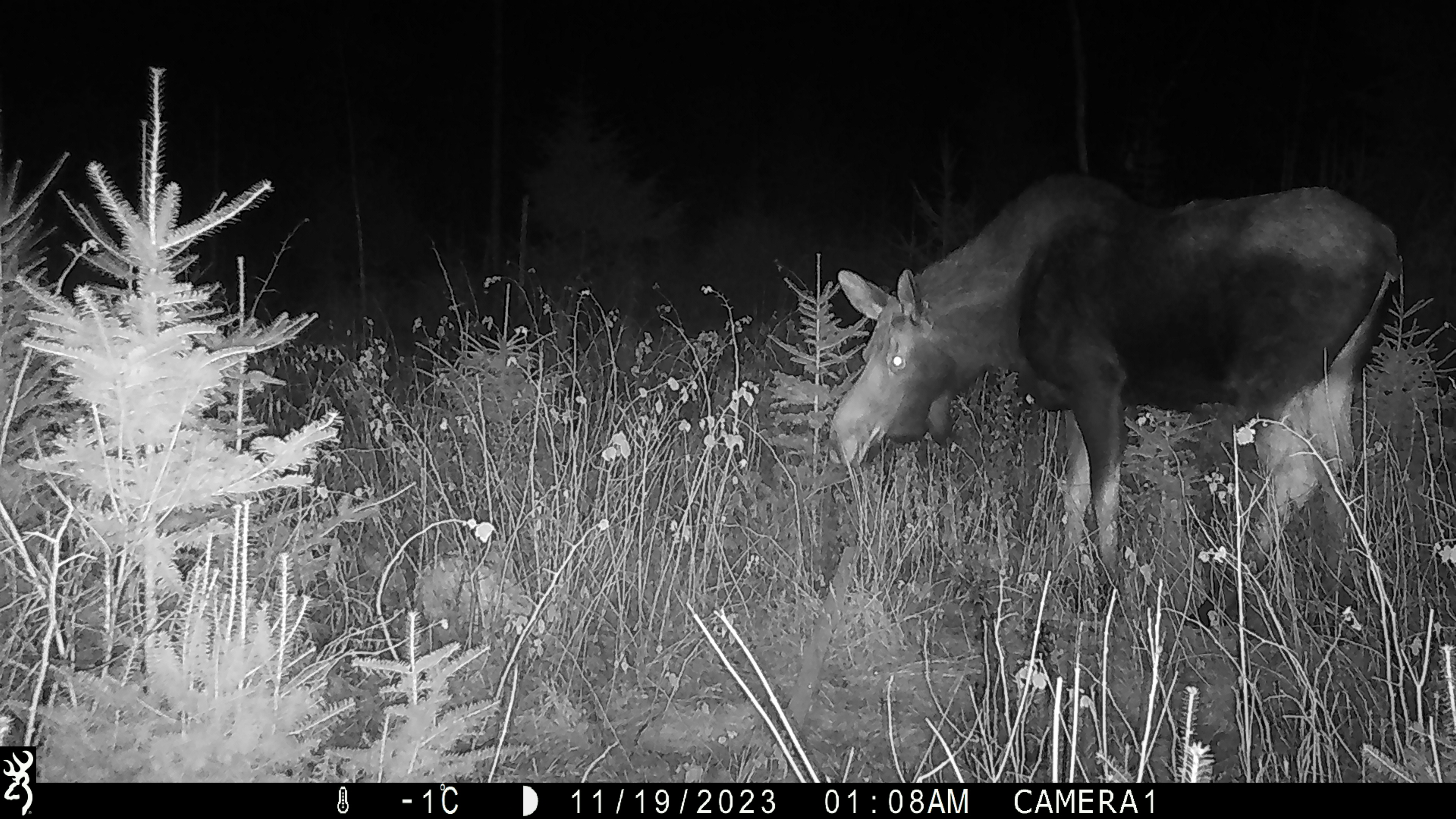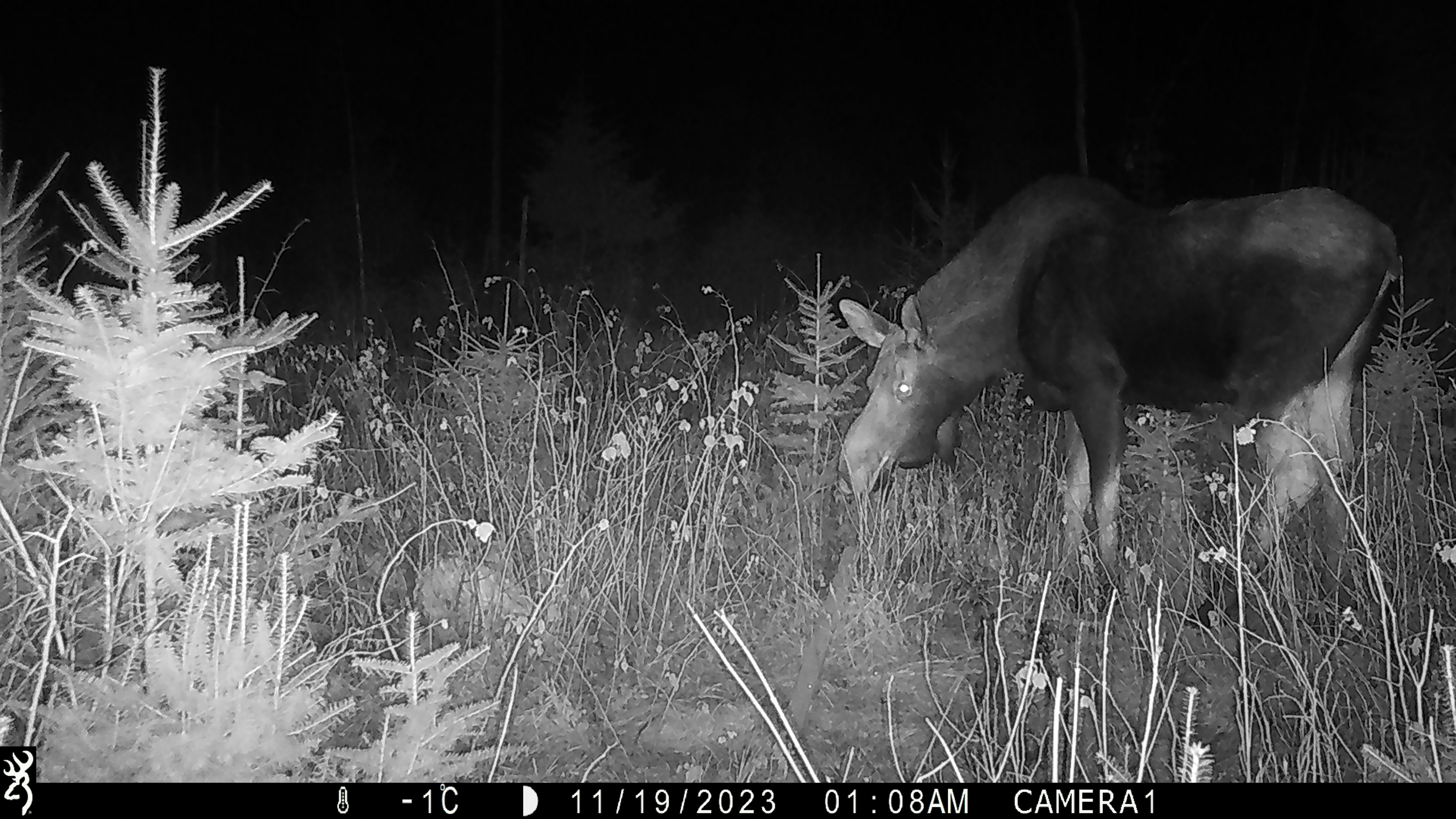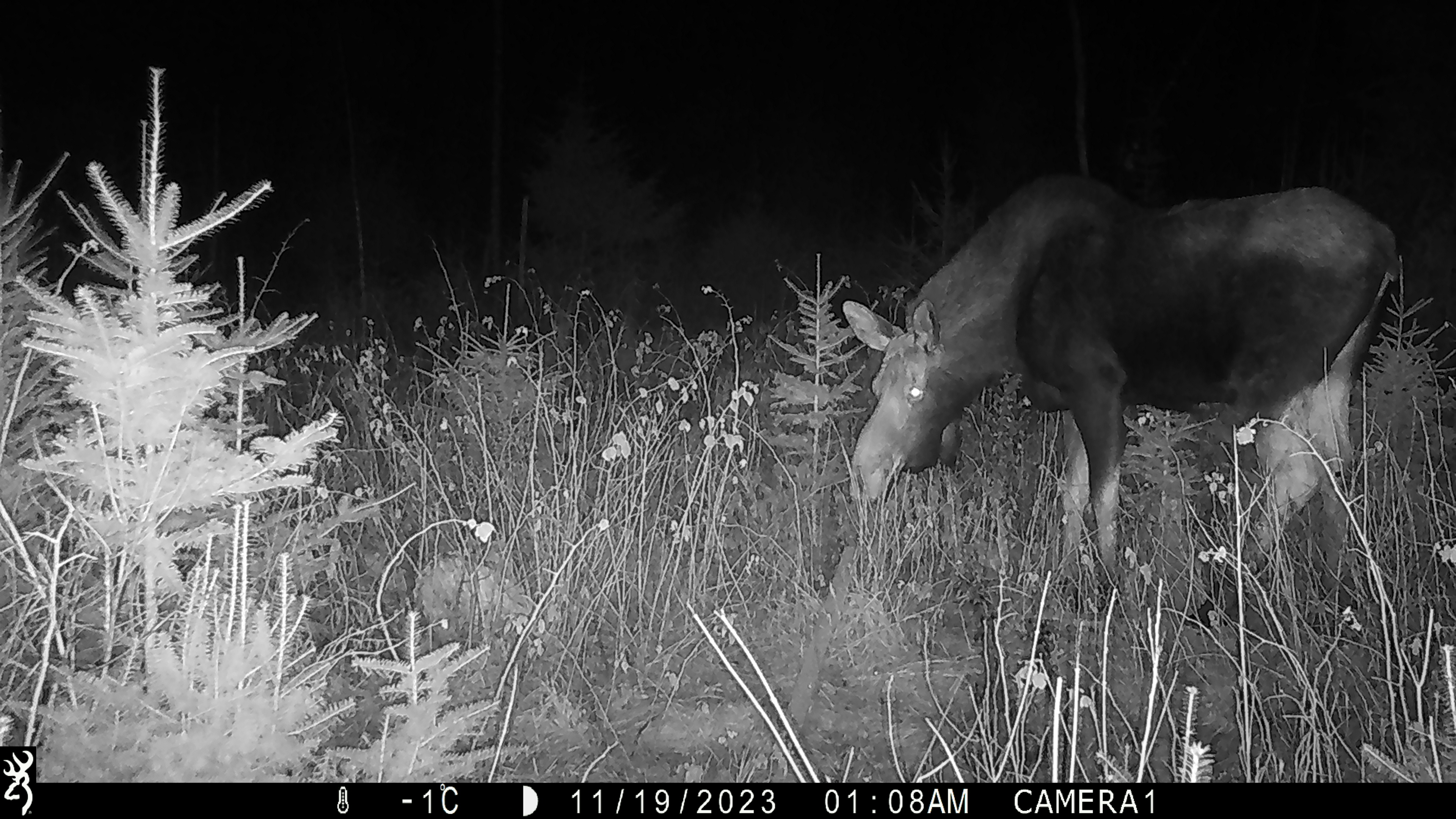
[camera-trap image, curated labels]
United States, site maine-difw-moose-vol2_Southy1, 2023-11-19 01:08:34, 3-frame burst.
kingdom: Animalia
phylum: Chordata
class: Mammalia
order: Artiodactyla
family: Cervidae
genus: Alces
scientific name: Alces alces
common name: moose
Moose (Alces alces).